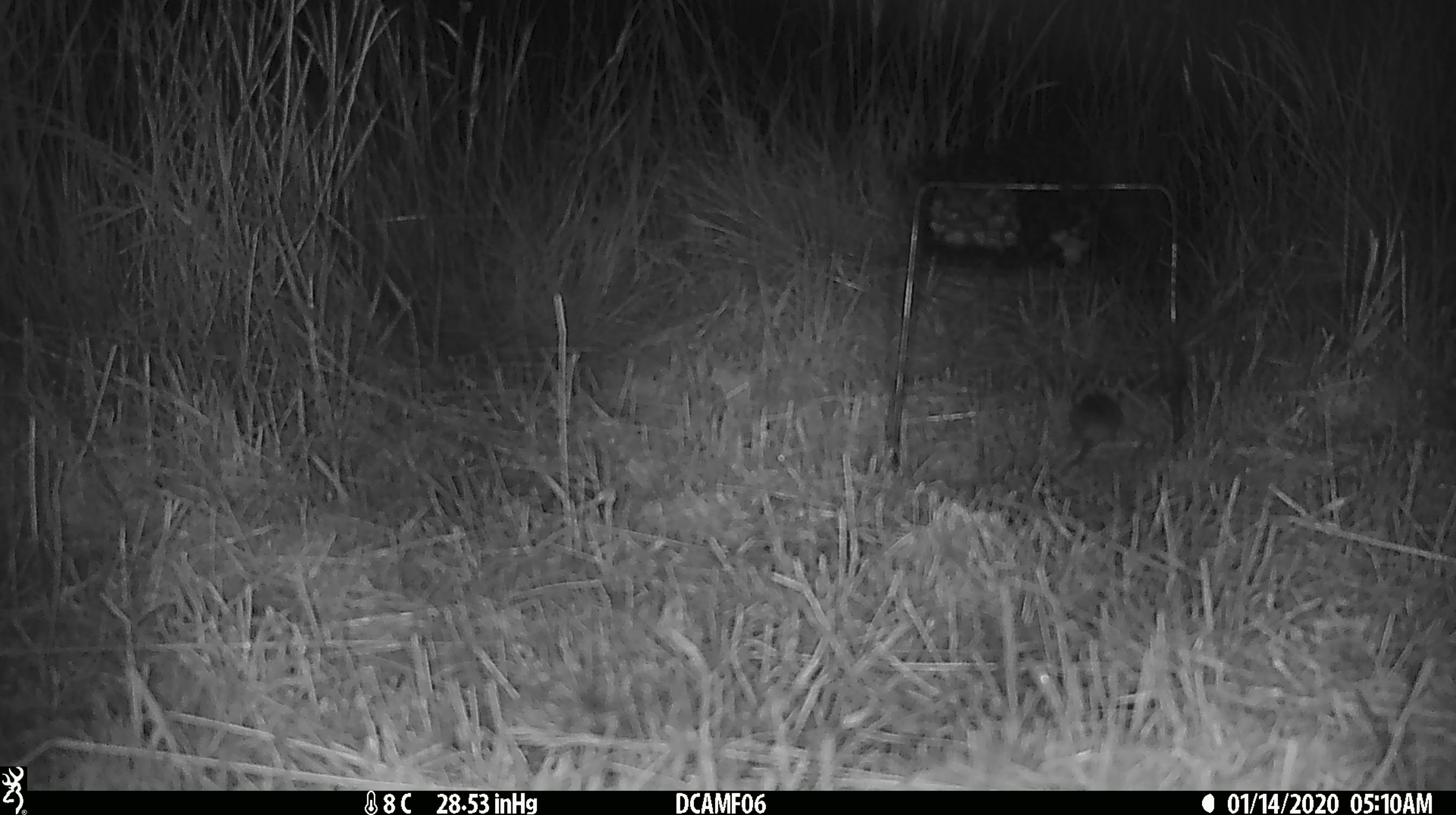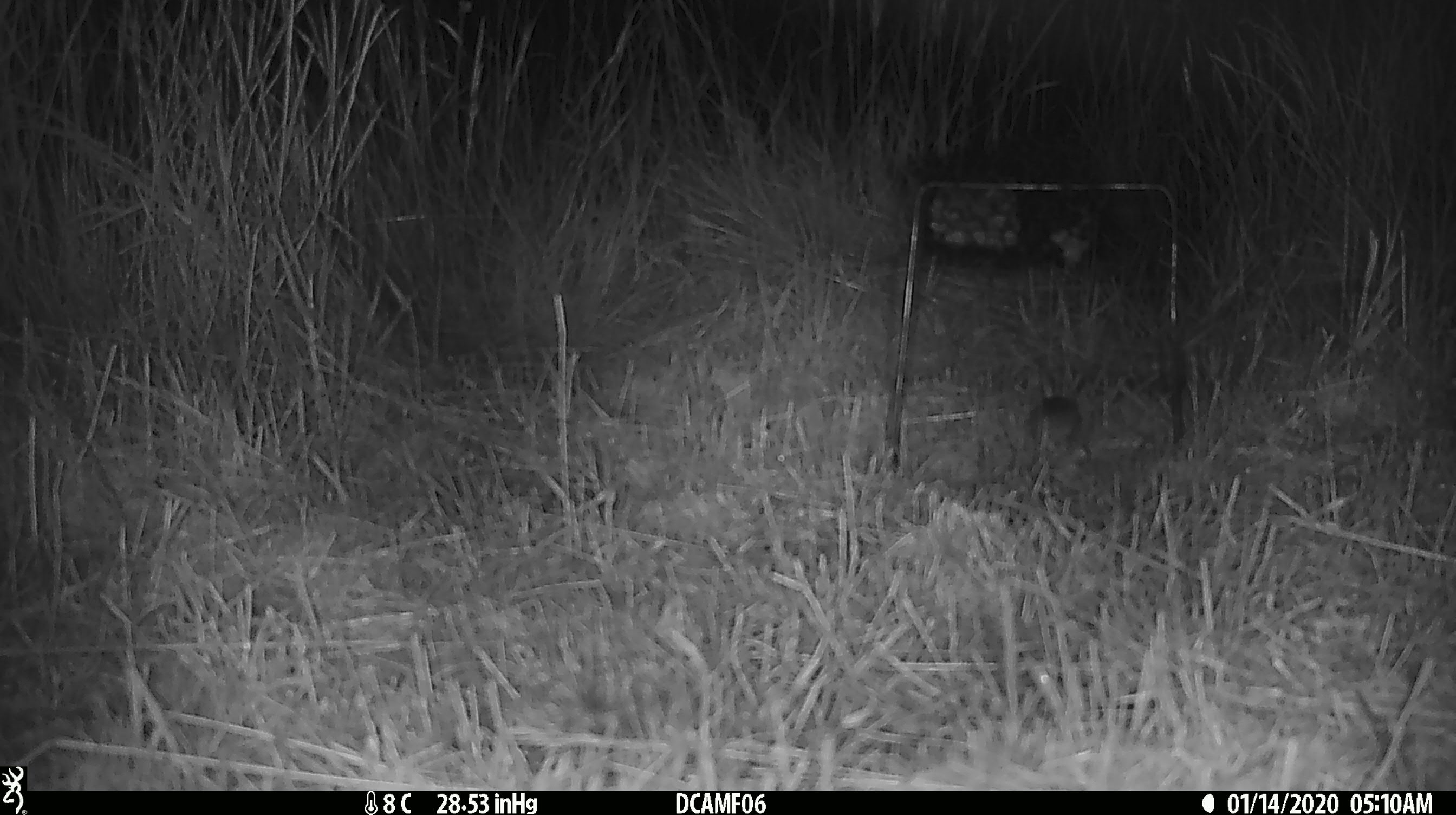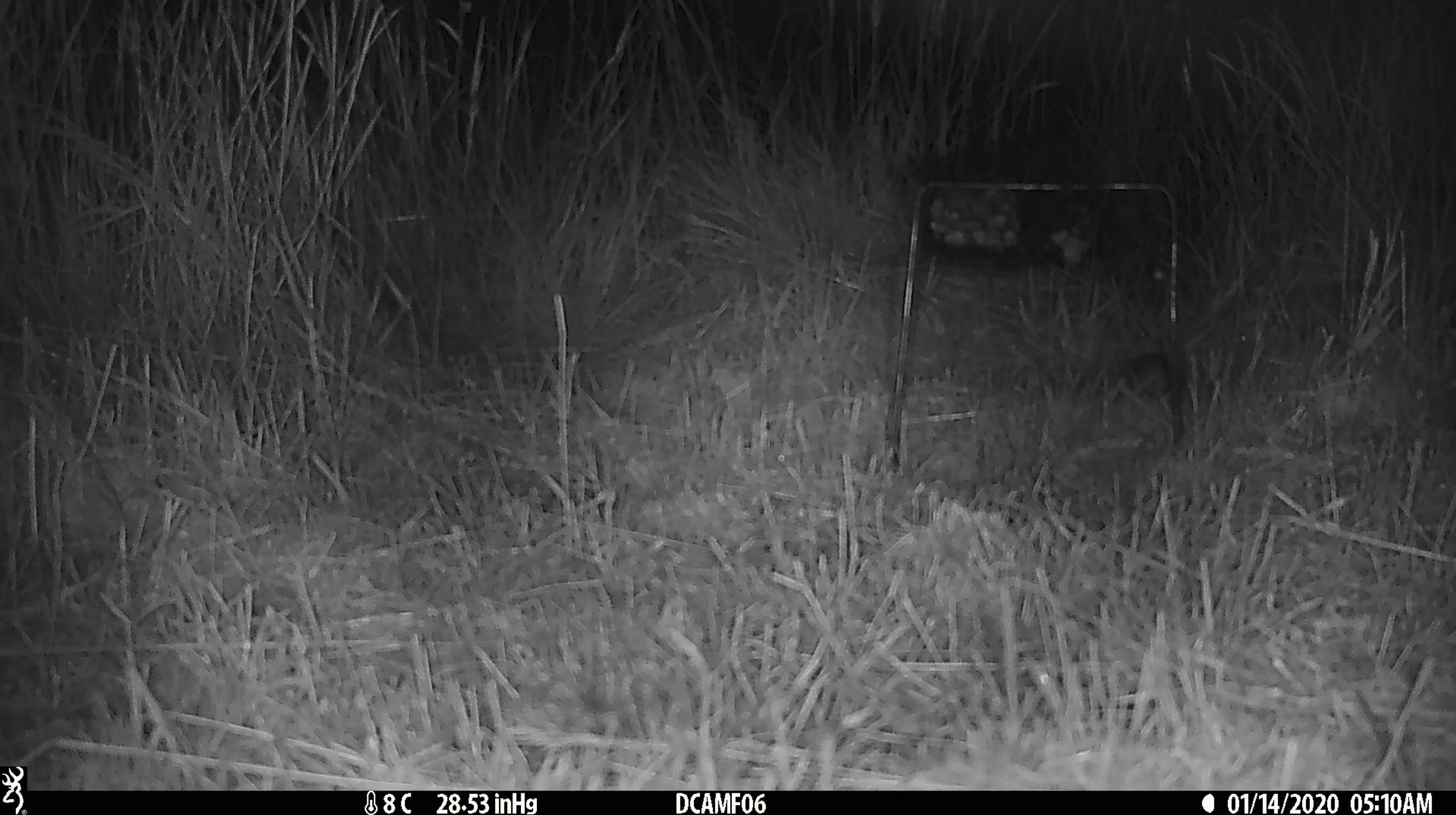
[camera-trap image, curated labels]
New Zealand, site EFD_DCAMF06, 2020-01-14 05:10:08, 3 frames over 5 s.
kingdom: Animalia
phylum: Chordata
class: Mammalia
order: Rodentia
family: Muridae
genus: Mus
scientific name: Mus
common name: mouse